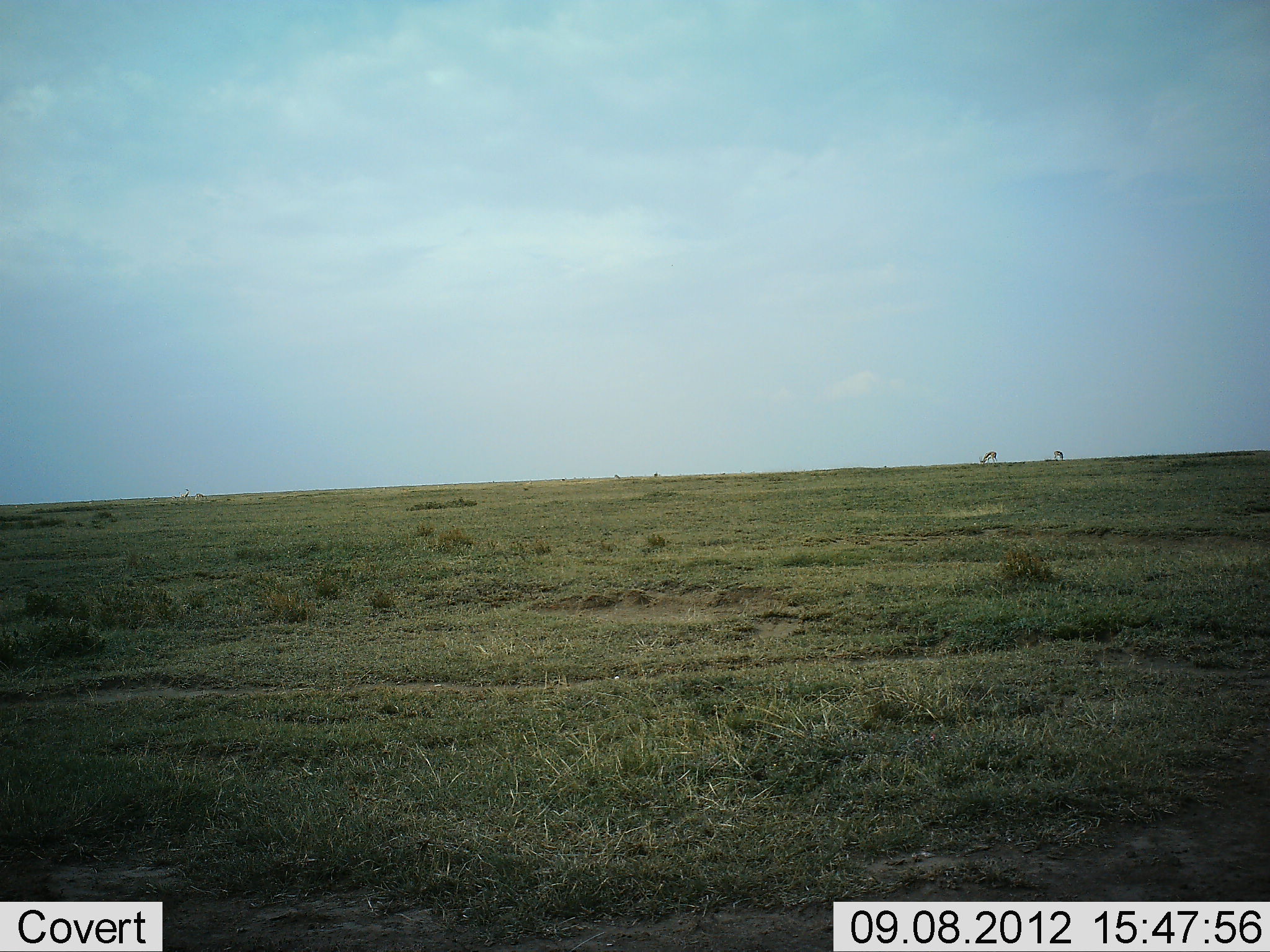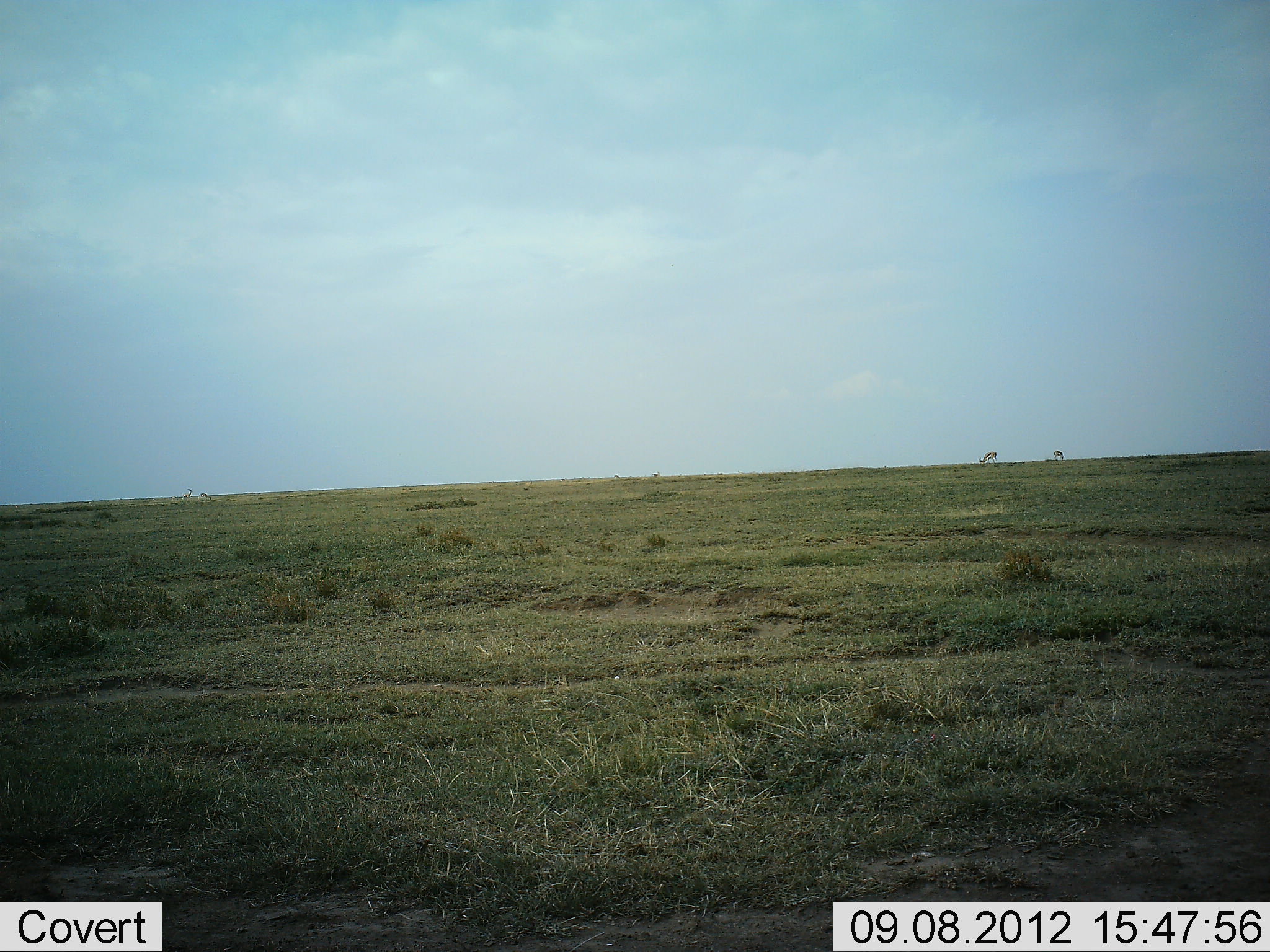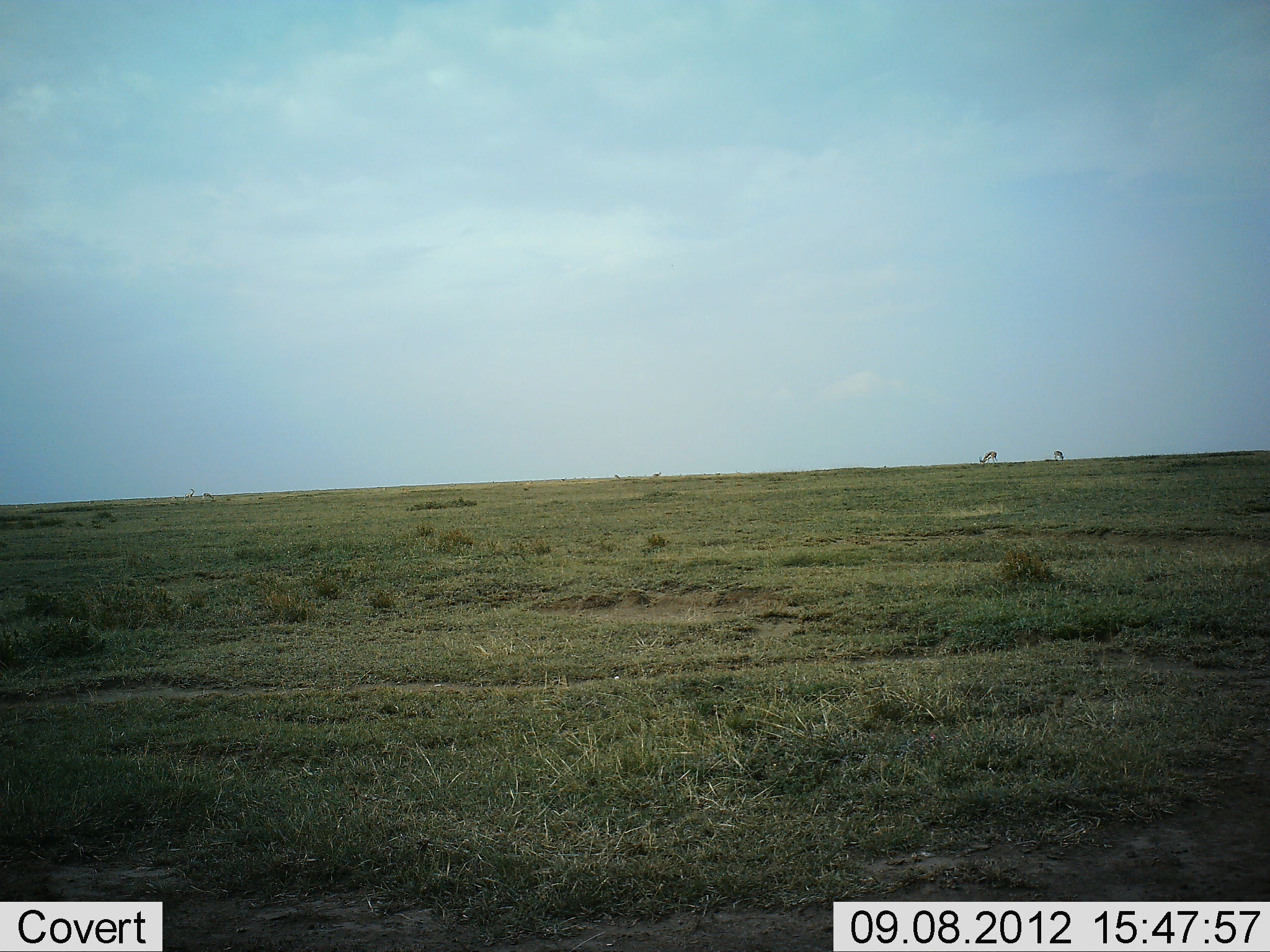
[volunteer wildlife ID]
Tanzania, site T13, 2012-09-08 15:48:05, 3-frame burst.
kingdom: Animalia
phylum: Chordata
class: Mammalia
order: Artiodactyla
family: Bovidae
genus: Nanger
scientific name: Nanger granti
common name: grant's gazelle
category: gazellegrants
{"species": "gazellegrants (grant's gazelle) (Nanger granti)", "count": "2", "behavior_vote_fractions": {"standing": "0%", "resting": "0%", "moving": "0%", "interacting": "0%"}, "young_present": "0%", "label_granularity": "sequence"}